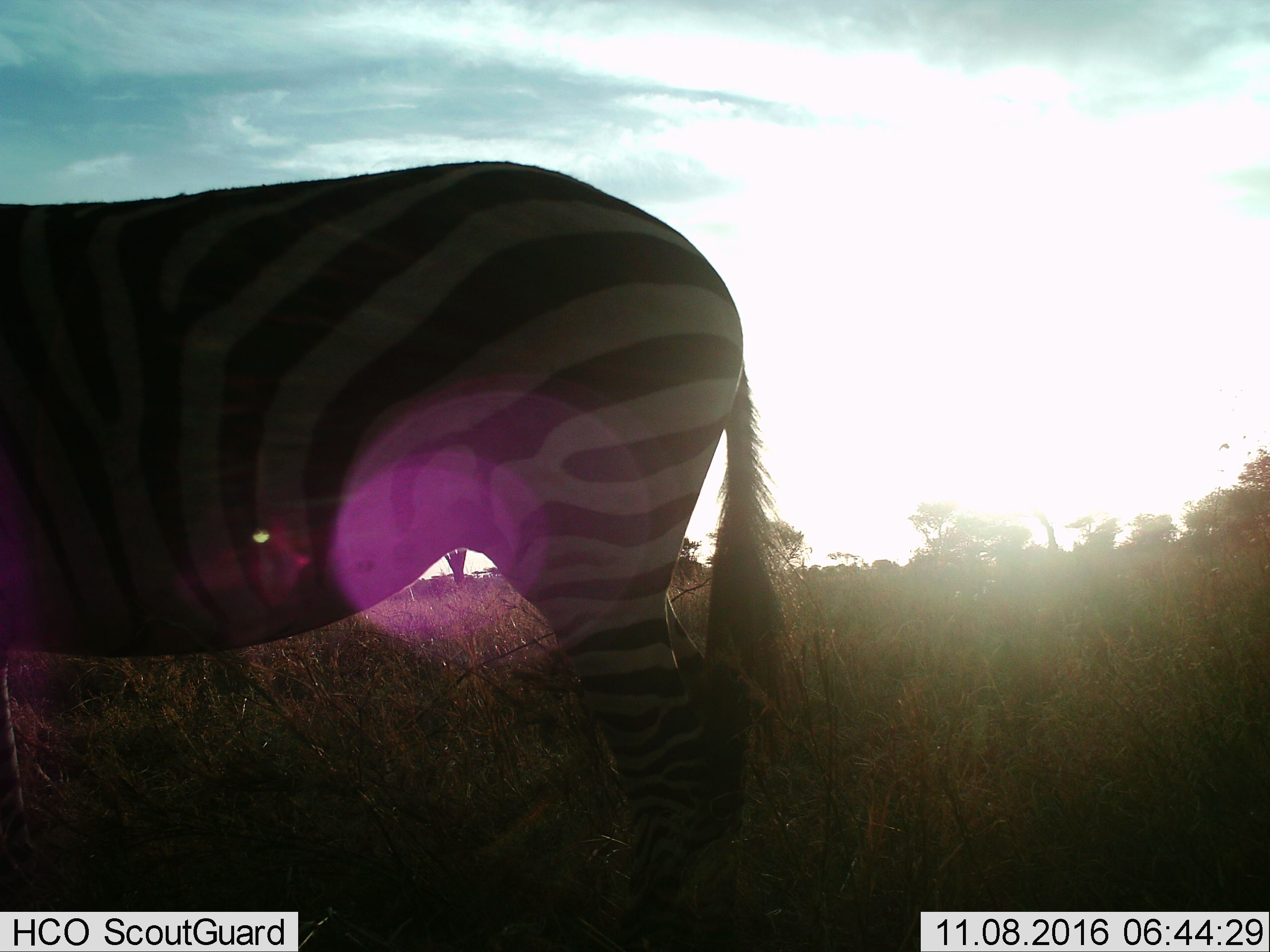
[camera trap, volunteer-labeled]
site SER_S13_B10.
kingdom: Animalia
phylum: Chordata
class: Mammalia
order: Perissodactyla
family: Equidae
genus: Equus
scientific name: Equus quagga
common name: plains zebra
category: zebraplains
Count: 1.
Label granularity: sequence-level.